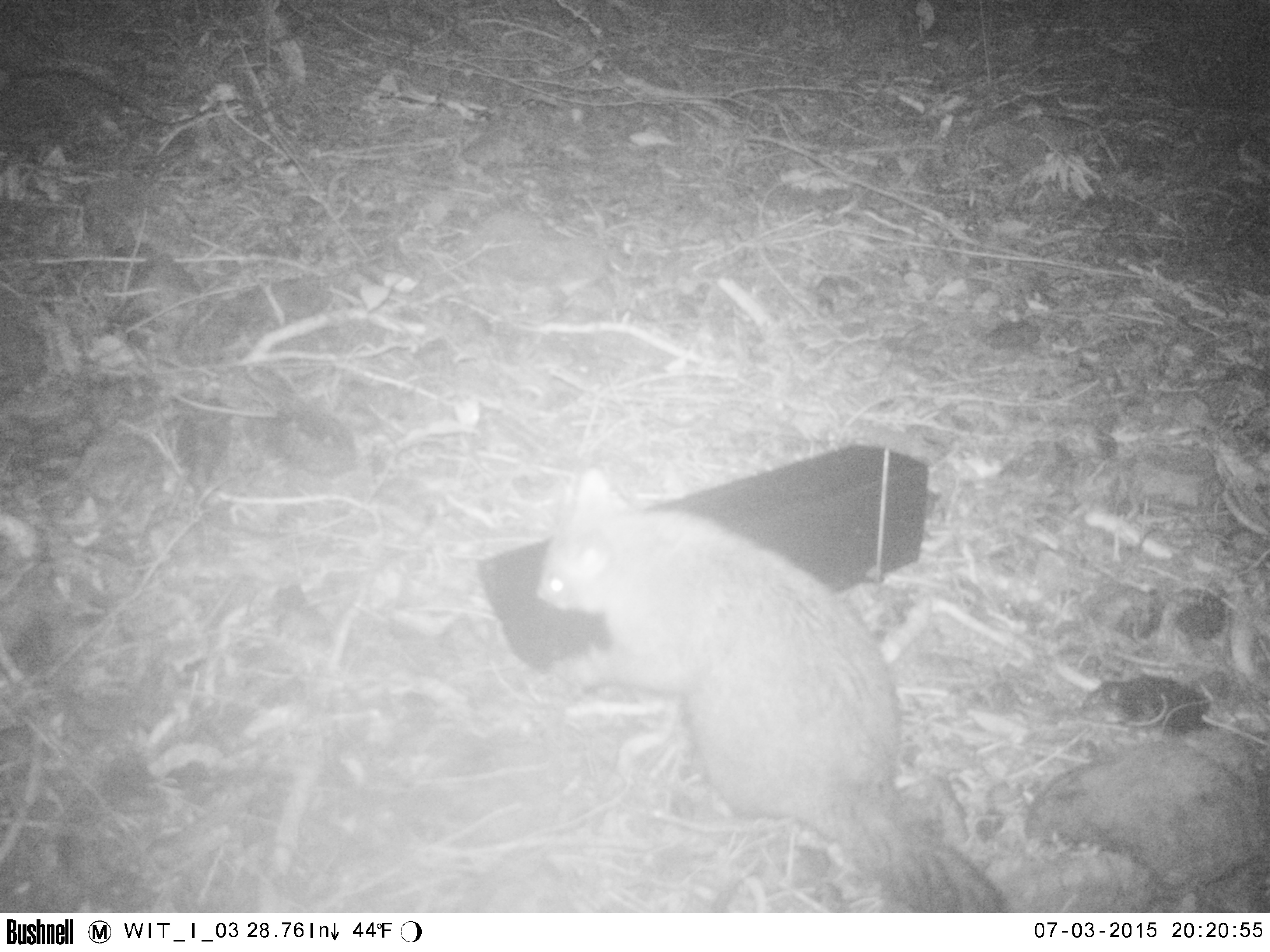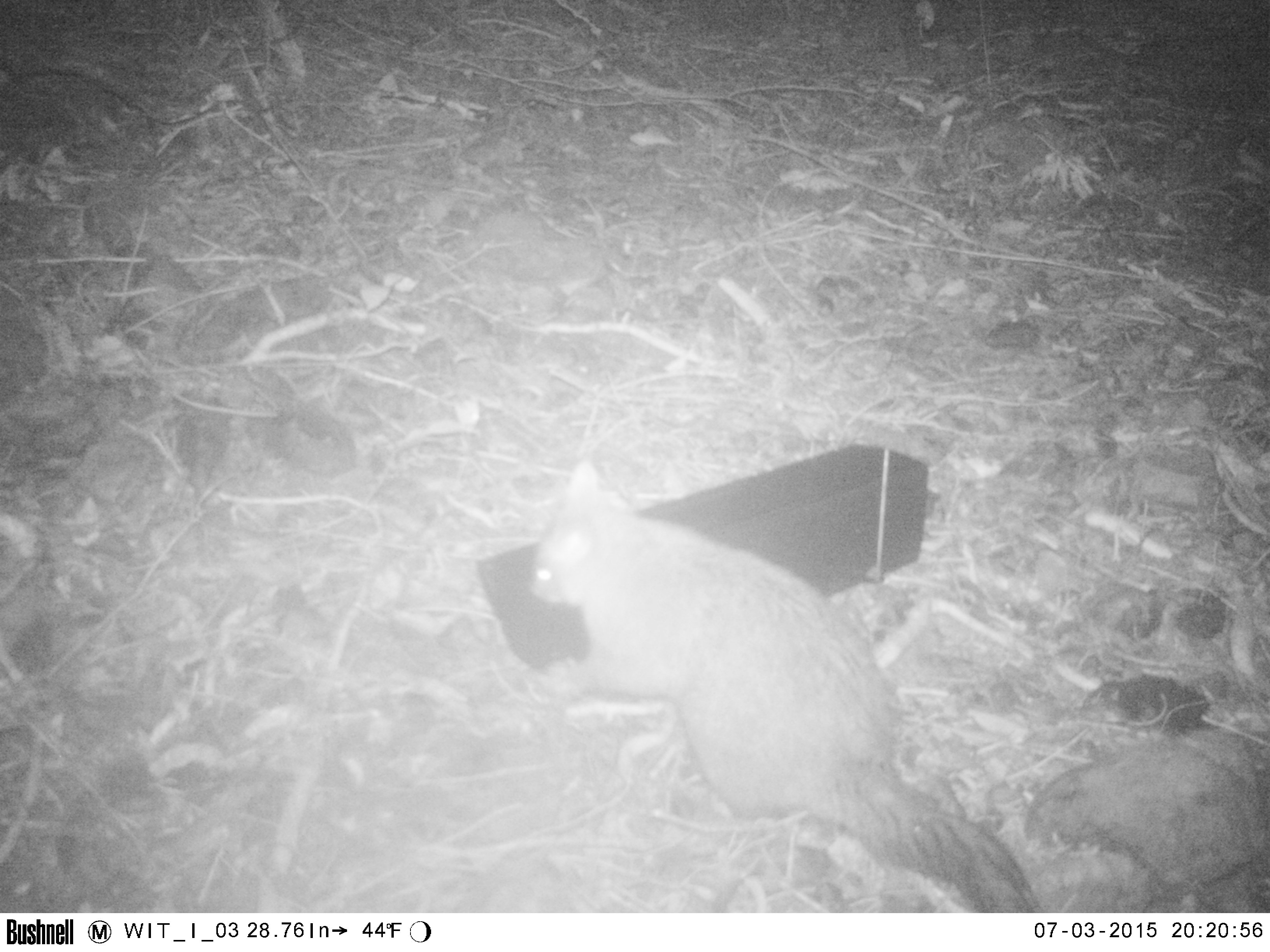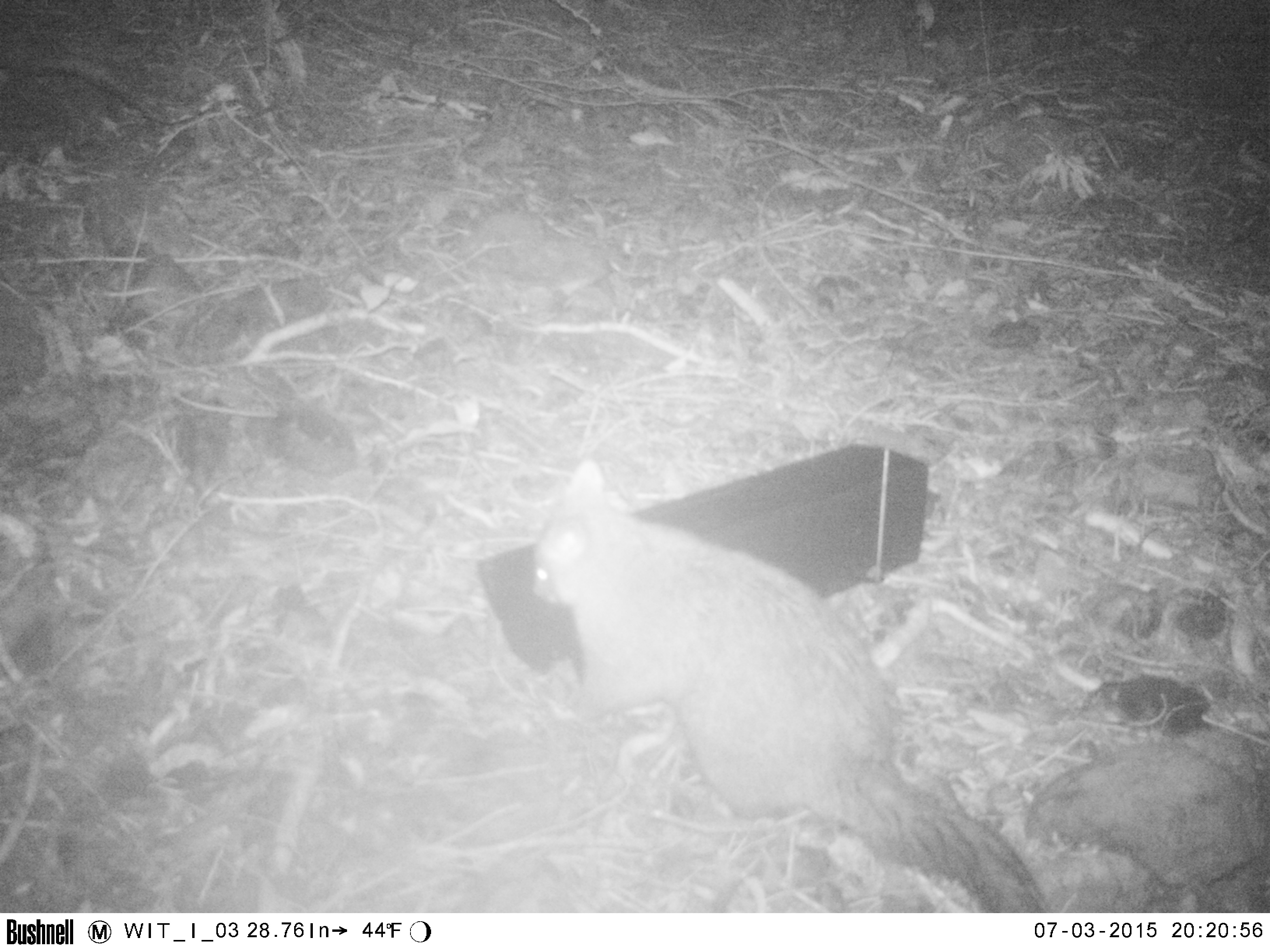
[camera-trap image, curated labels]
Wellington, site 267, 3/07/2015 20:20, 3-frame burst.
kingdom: Animalia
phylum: Chordata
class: Mammalia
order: Didelphimorphia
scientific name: Didelphimorphia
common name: possum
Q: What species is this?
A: Possum (Didelphimorphia).